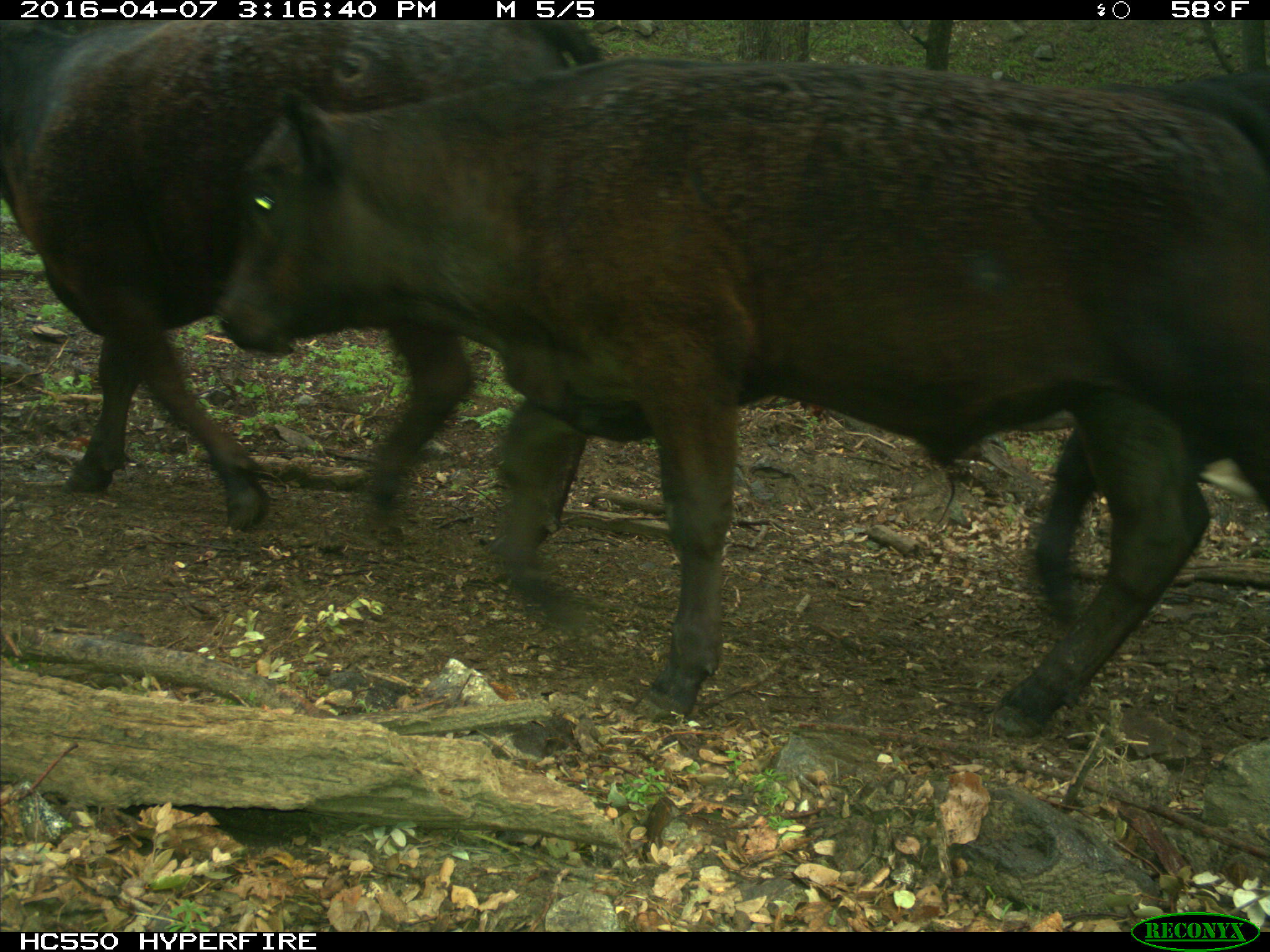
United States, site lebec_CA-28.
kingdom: Animalia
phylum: Chordata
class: Mammalia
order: Artiodactyla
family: Bovidae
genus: Bos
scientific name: Bos taurus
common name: domestic cow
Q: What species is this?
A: Bos taurus (domestic cow).